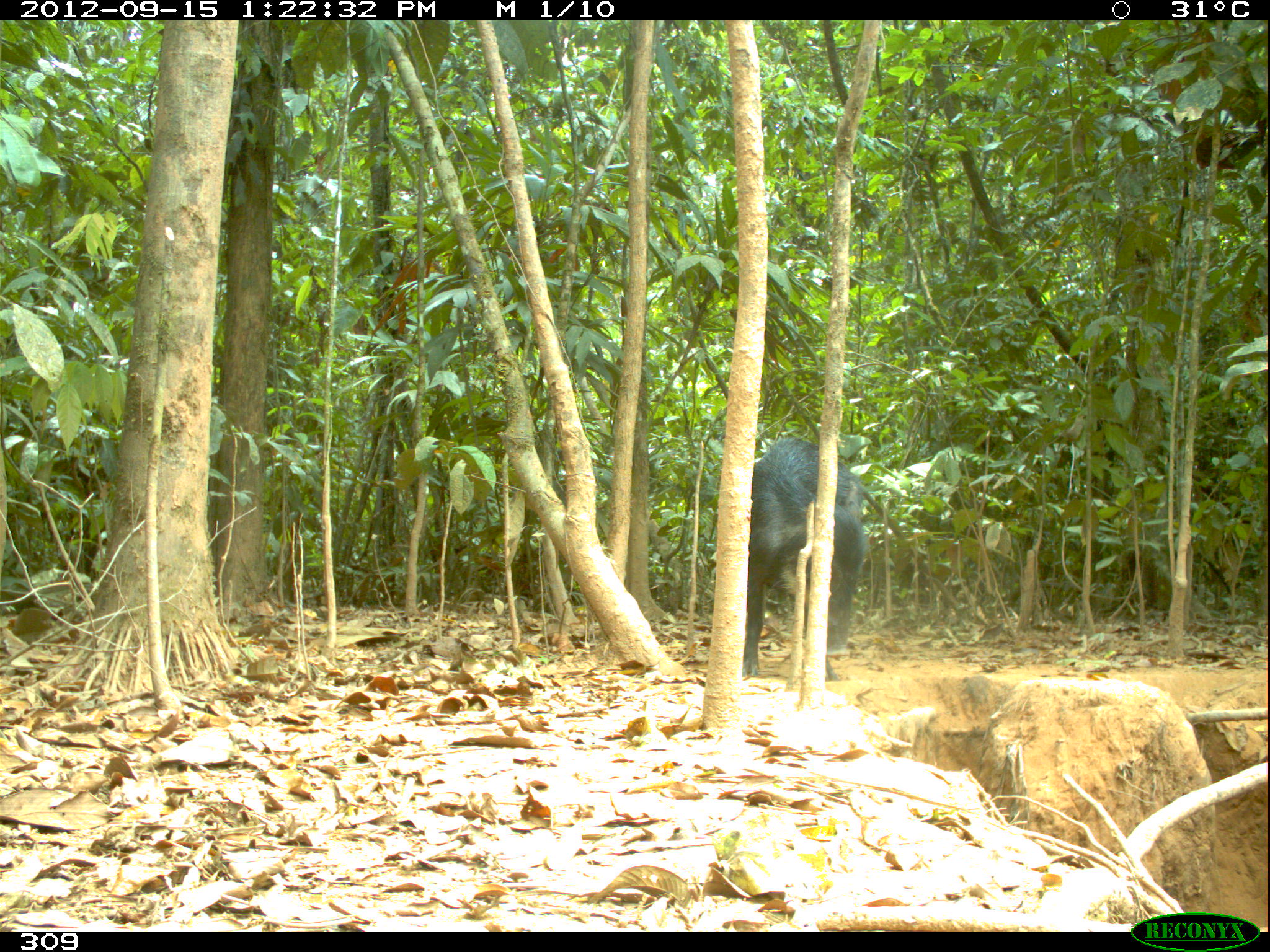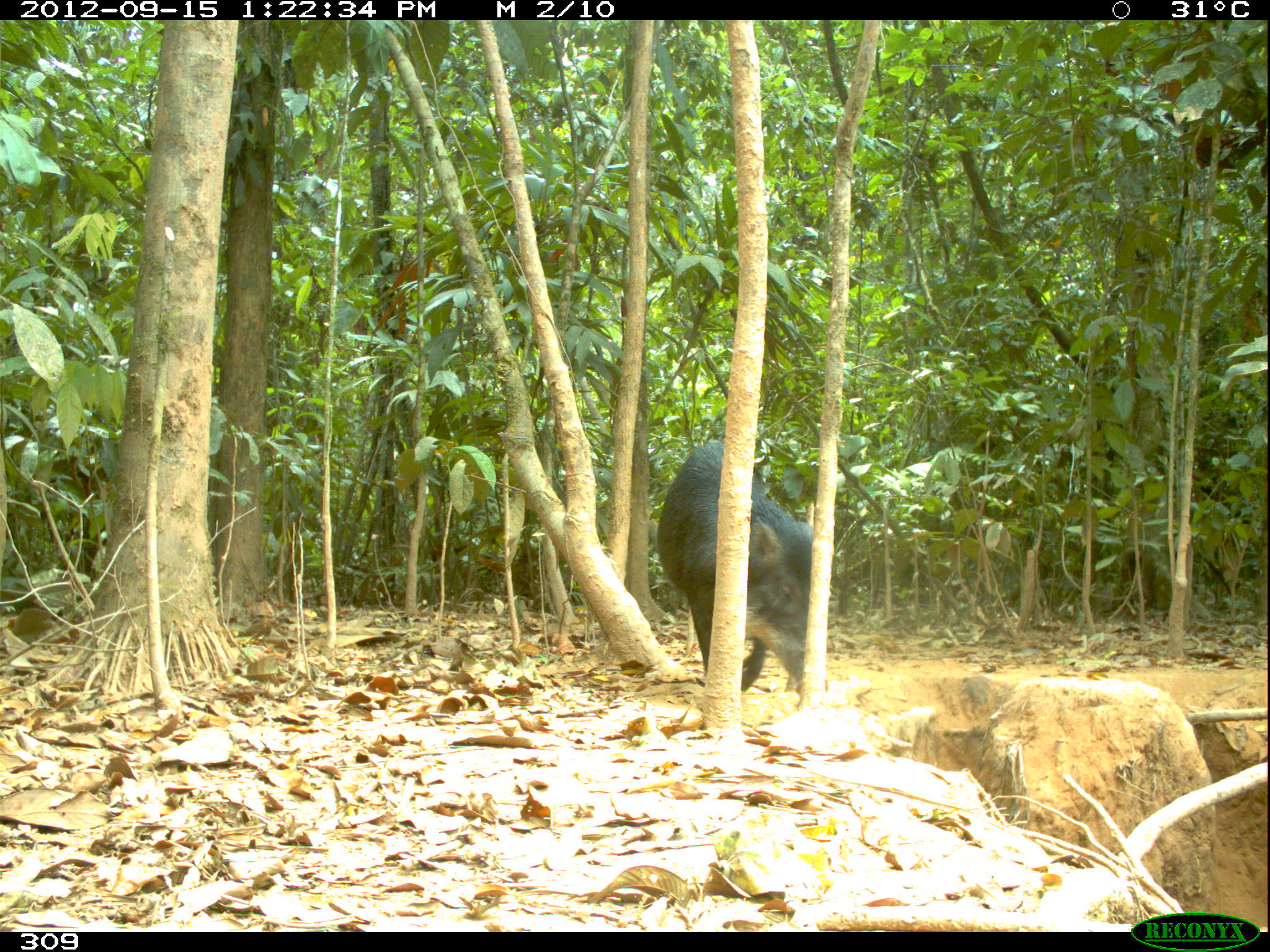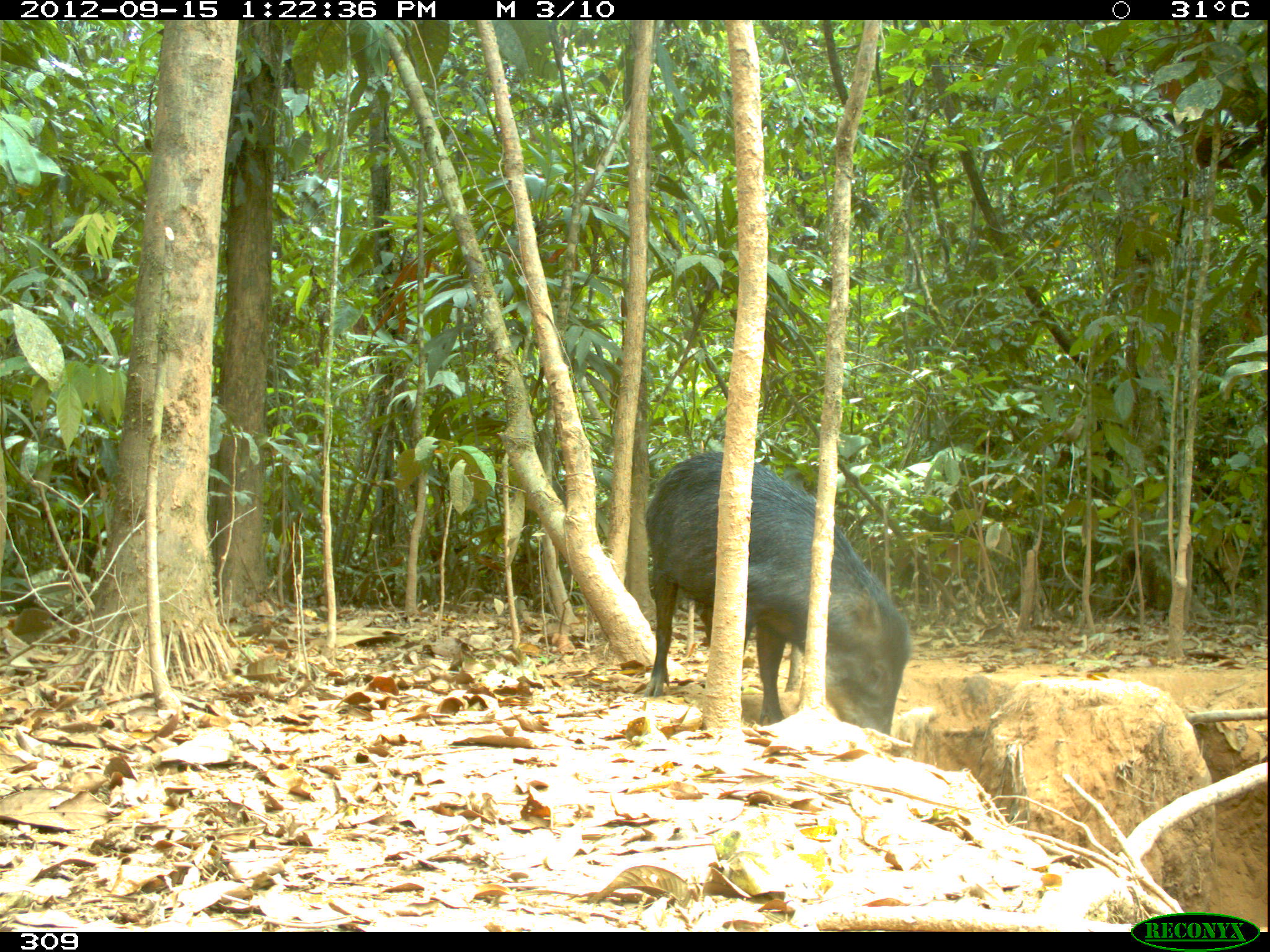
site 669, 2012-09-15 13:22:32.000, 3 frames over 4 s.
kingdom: Animalia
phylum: Chordata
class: Mammalia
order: Artiodactyla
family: Tayassuidae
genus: Tayassu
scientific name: Tayassu pecari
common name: white-lipped peccary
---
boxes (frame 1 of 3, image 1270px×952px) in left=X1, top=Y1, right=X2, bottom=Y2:
tayassu pecari: left=742, top=436, right=869, bottom=680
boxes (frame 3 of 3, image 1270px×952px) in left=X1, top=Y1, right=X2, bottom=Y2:
tayassu pecari: left=642, top=449, right=911, bottom=735